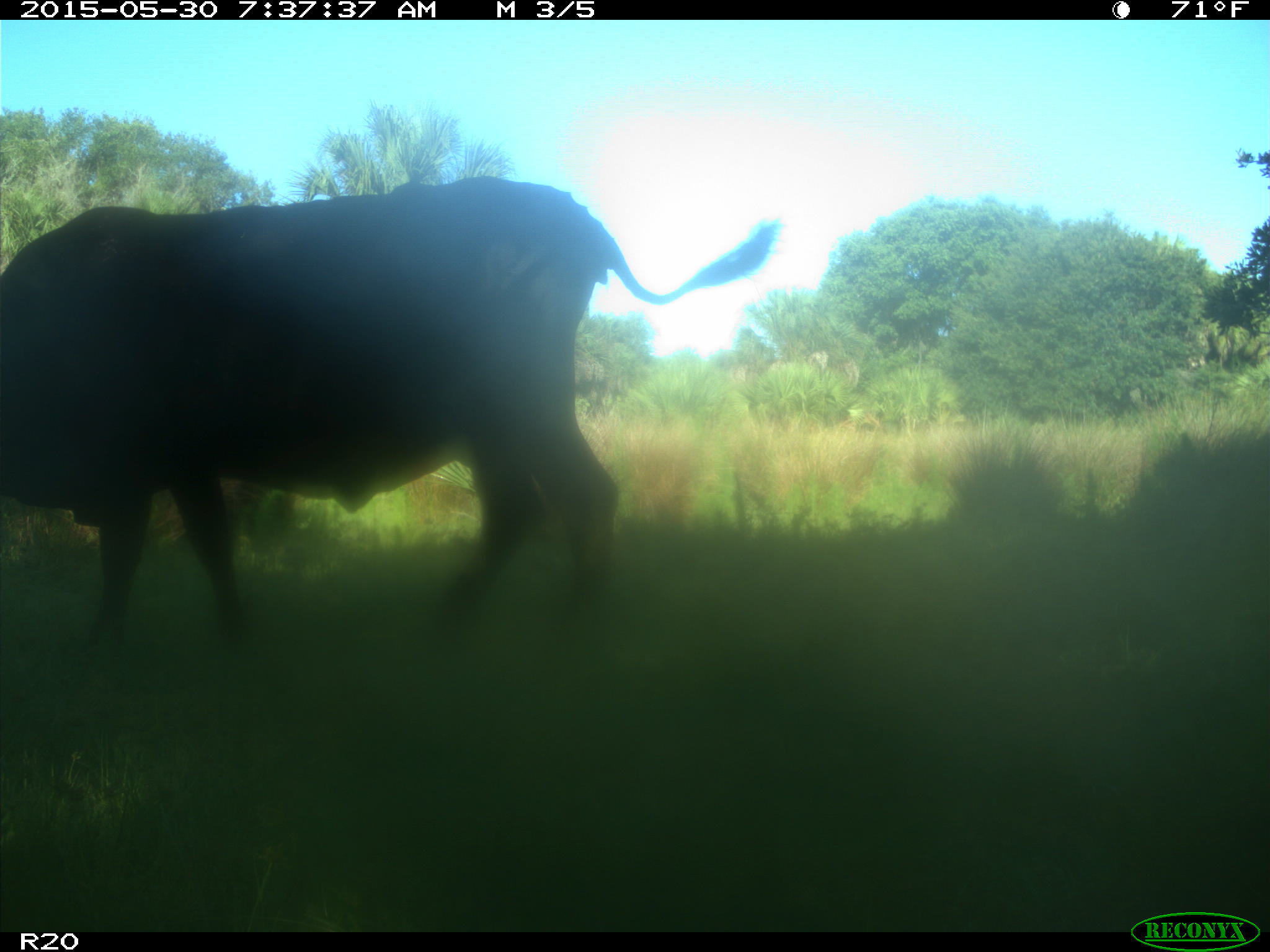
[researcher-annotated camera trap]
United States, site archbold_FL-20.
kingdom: Animalia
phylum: Chordata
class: Mammalia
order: Artiodactyla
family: Bovidae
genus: Bos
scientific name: Bos taurus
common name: domestic cow